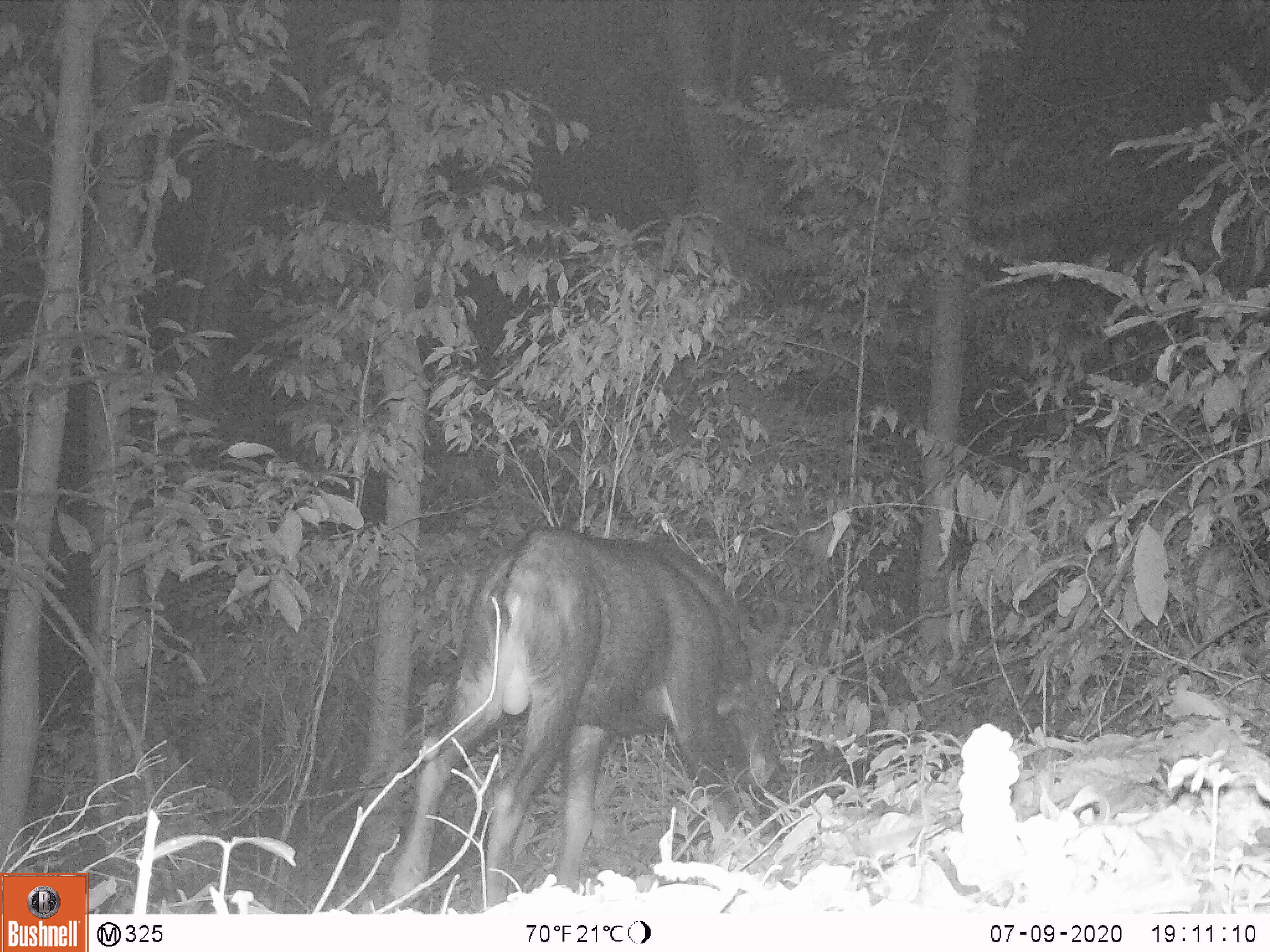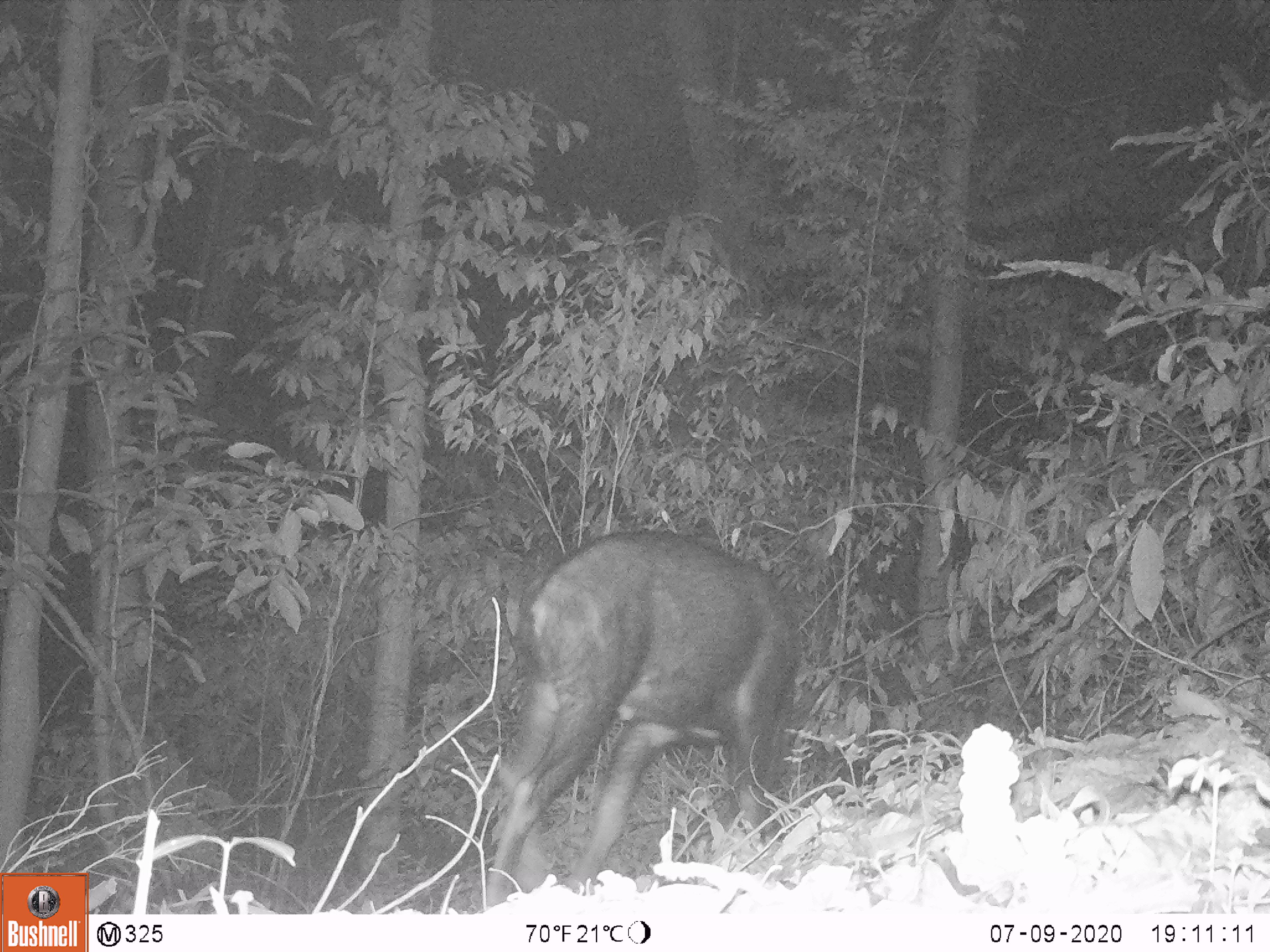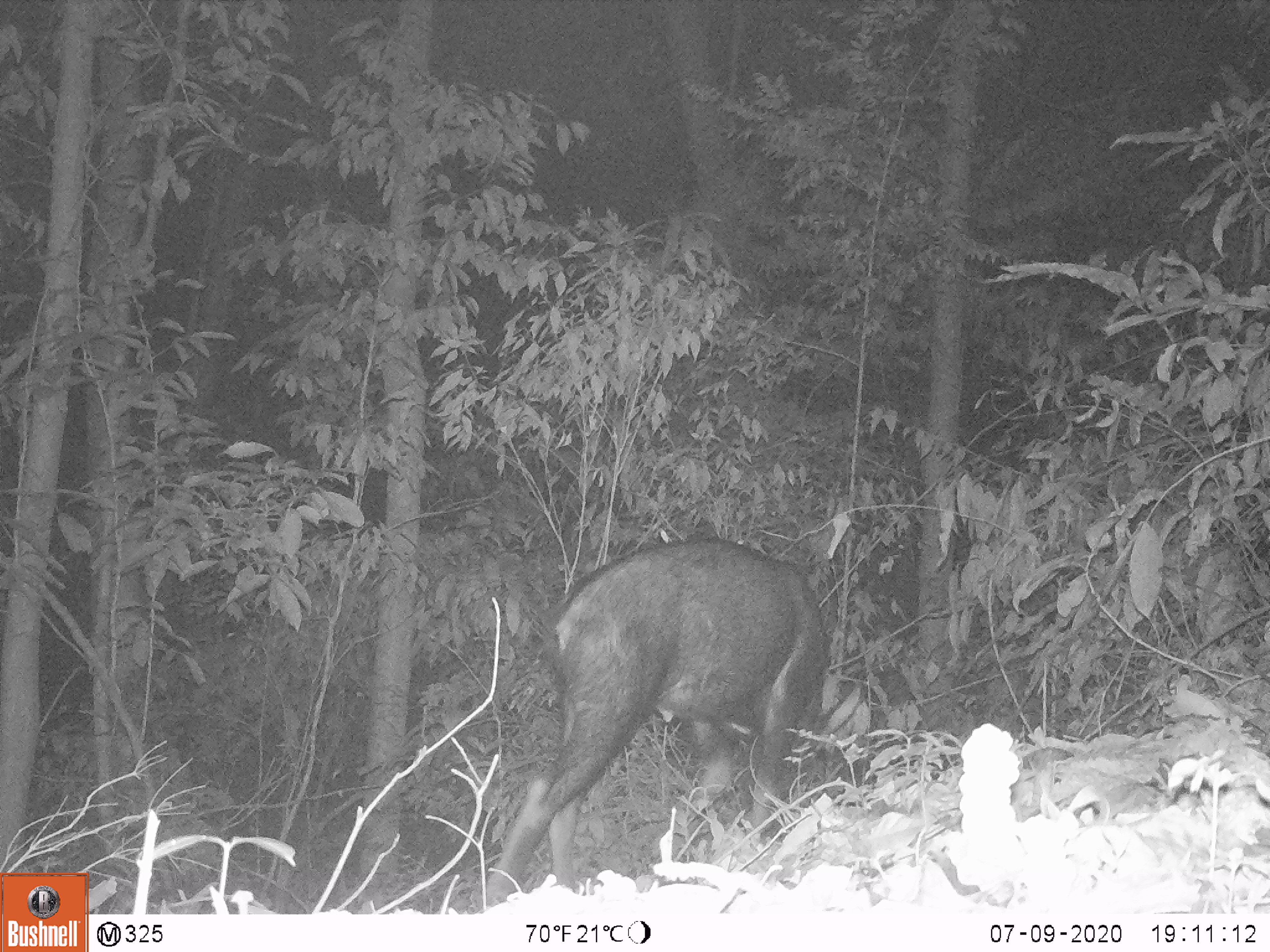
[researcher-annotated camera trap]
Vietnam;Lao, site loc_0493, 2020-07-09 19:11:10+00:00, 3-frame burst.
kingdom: Animalia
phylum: Chordata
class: Mammalia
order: Artiodactyla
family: Bovidae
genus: Capricornis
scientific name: Capricornis sumatraensis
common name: chinese serow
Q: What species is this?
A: Chinese serow (Capricornis sumatraensis).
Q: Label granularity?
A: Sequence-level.